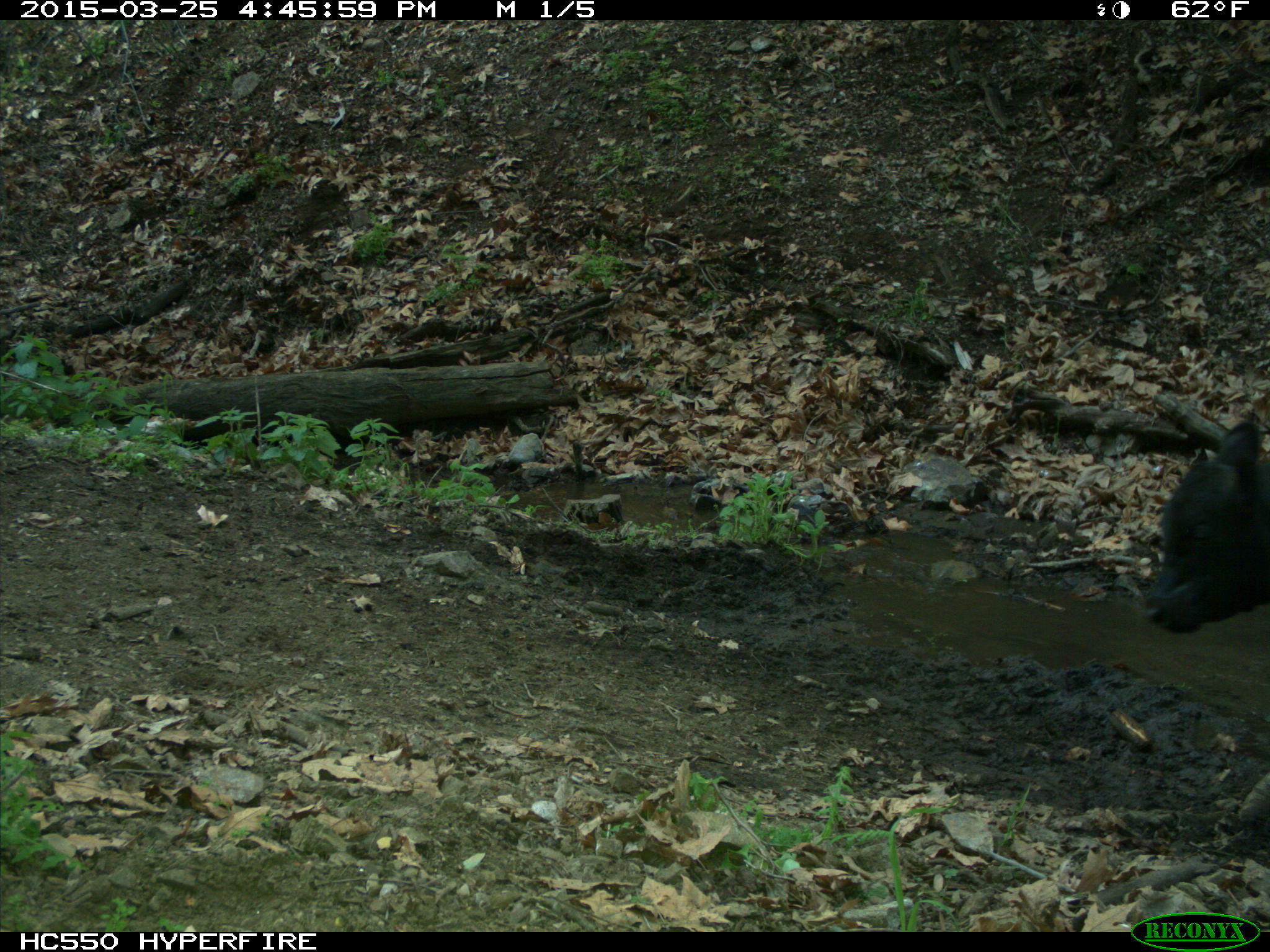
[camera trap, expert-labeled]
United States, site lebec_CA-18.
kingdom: Animalia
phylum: Chordata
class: Mammalia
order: Artiodactyla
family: Bovidae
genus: Bos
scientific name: Bos taurus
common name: domestic cow